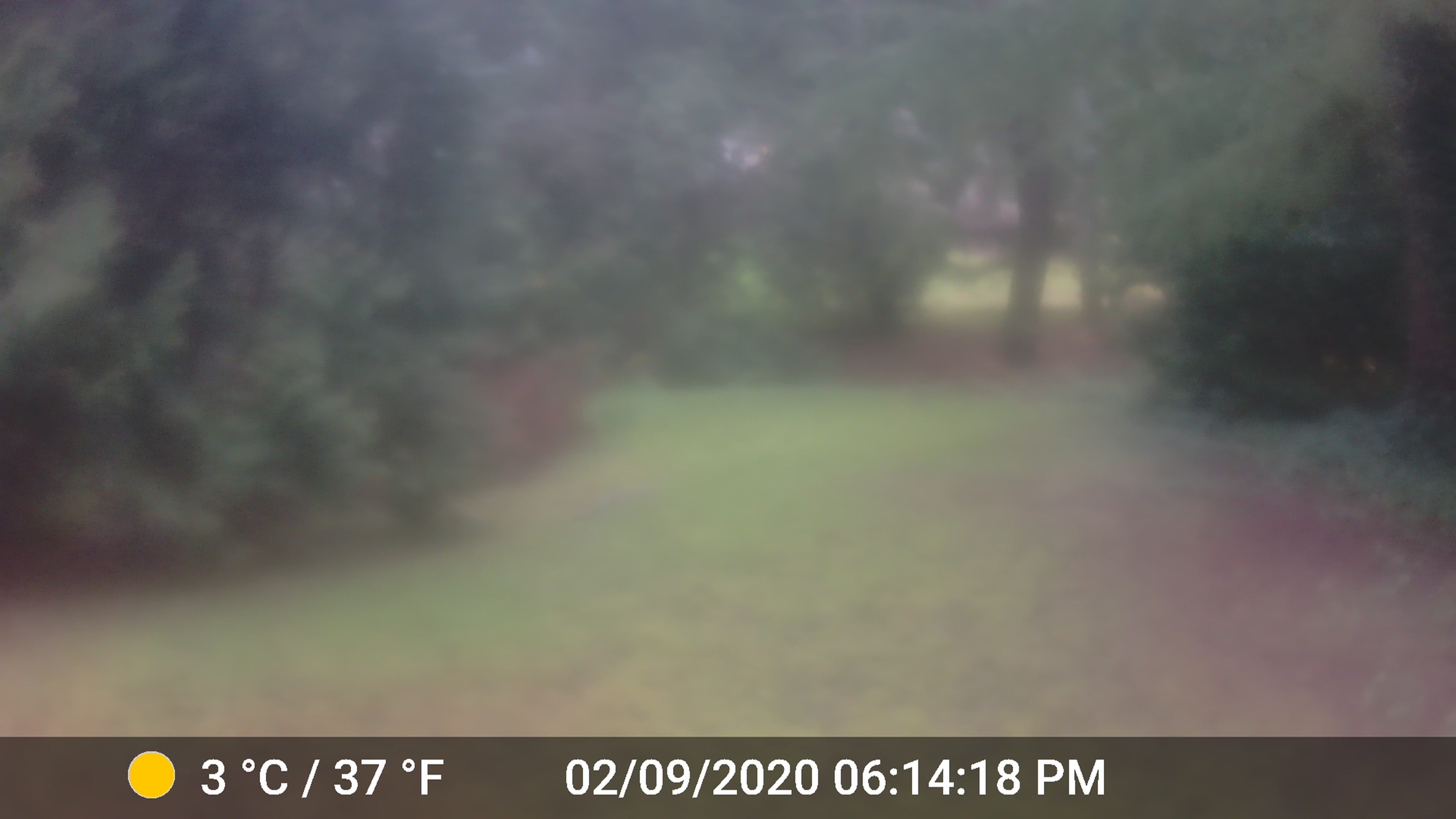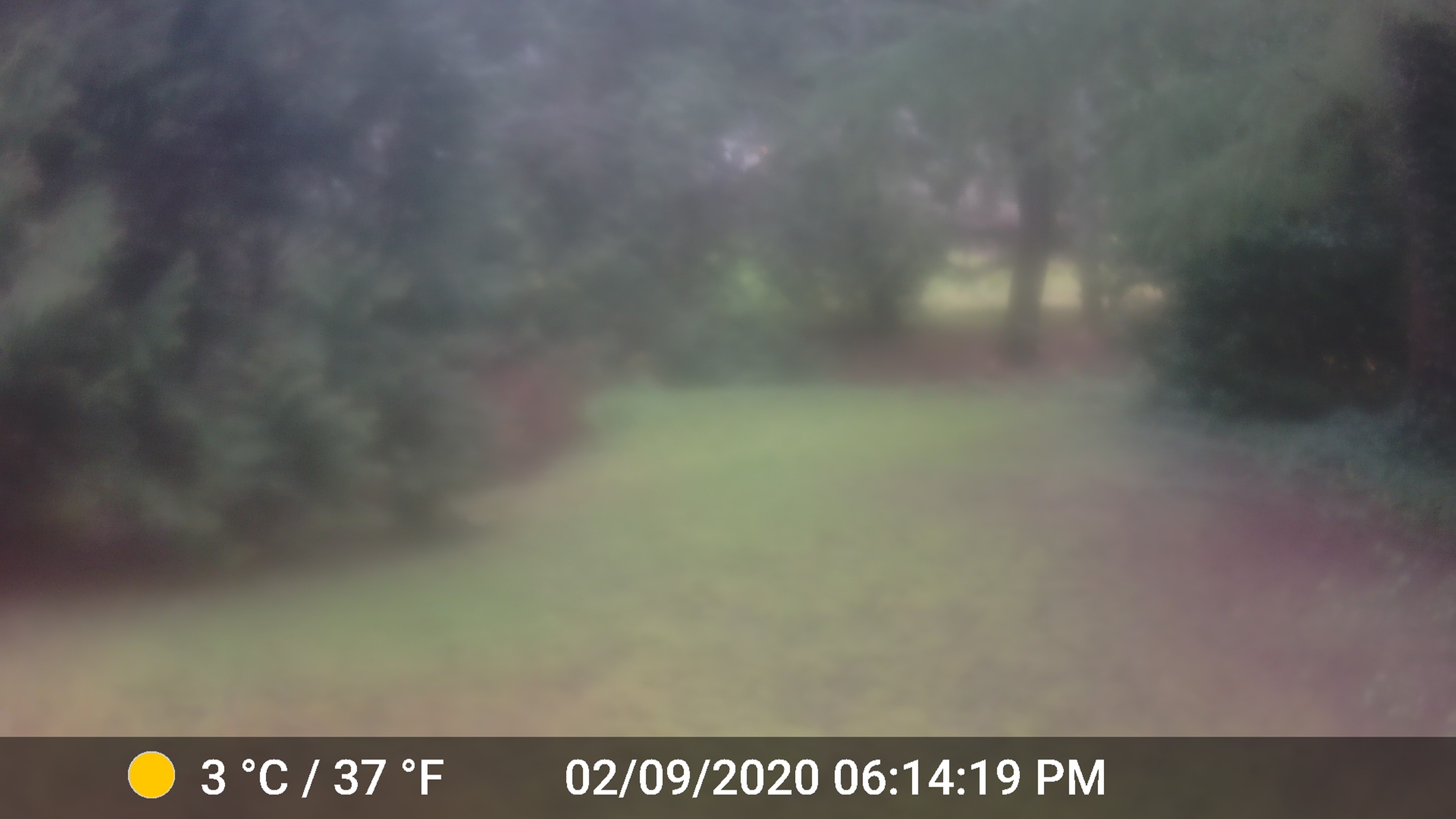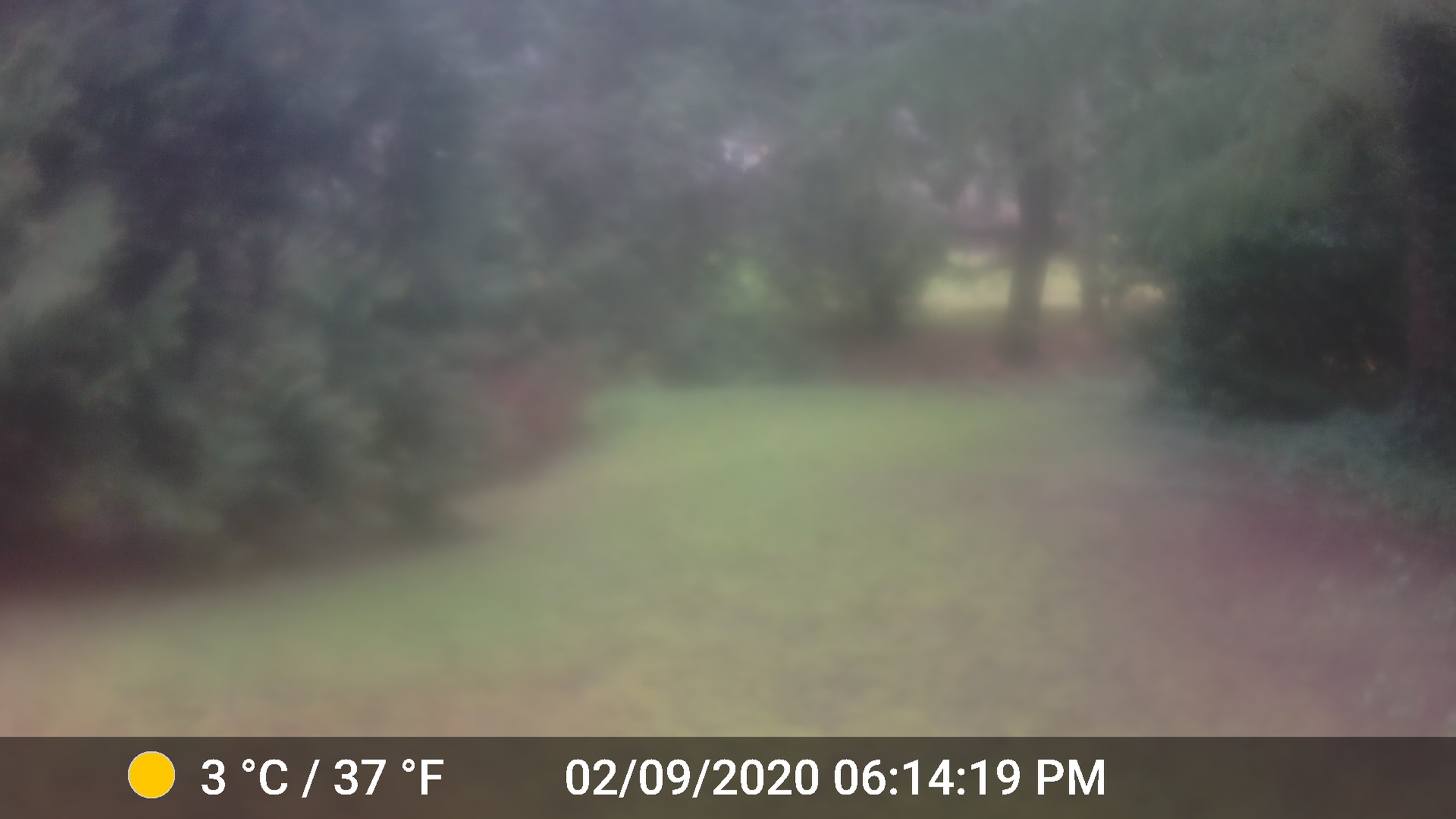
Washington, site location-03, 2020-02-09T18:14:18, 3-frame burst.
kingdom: Animalia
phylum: Chordata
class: Mammalia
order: Rodentia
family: Sciuridae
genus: Sciurus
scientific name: Sciurus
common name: squirrel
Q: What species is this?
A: Squirrel (Sciurus).